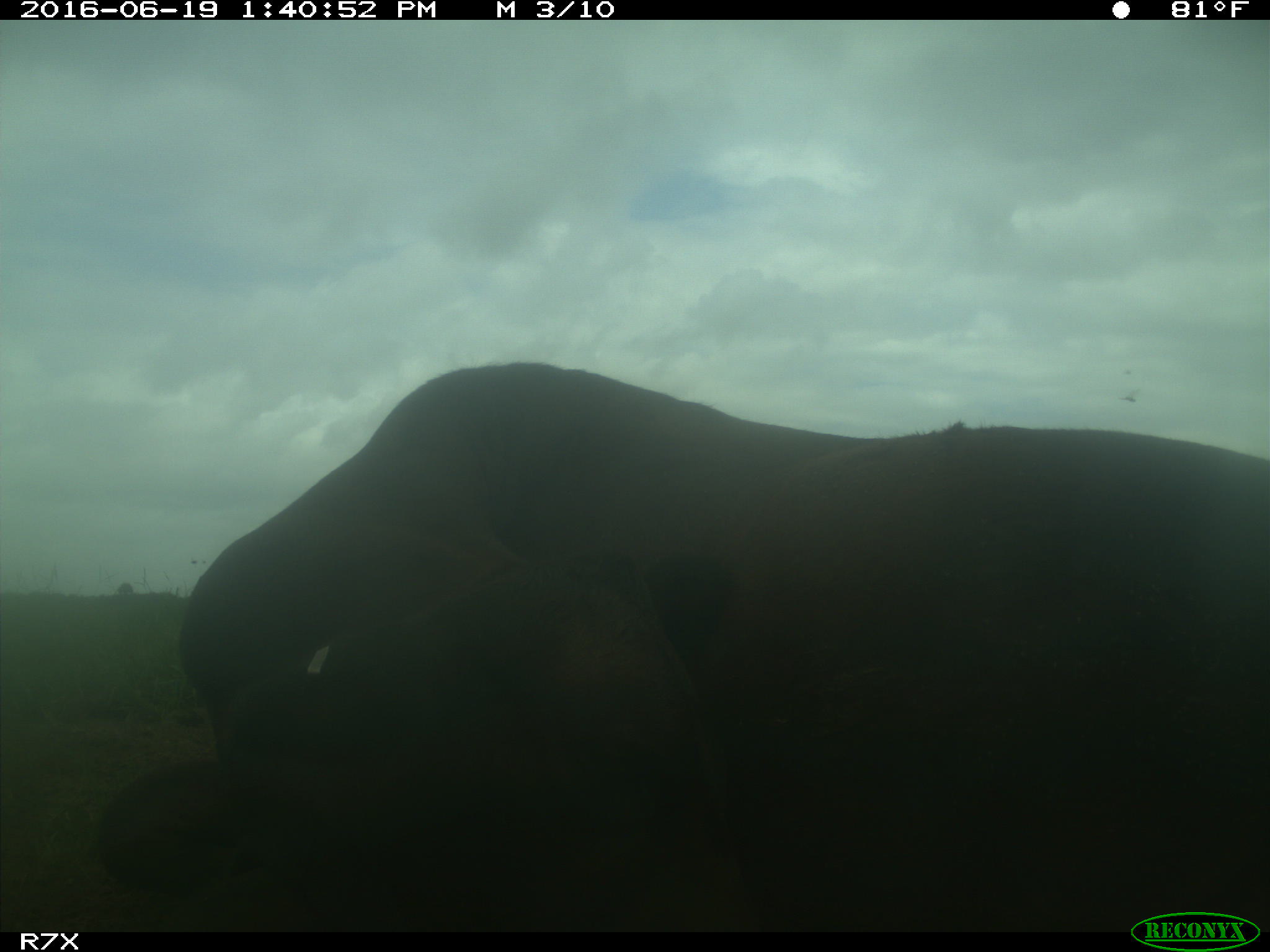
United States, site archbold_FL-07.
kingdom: Animalia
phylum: Chordata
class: Mammalia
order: Artiodactyla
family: Bovidae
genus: Bos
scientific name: Bos taurus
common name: domestic cow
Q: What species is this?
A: Bos taurus (domestic cow).